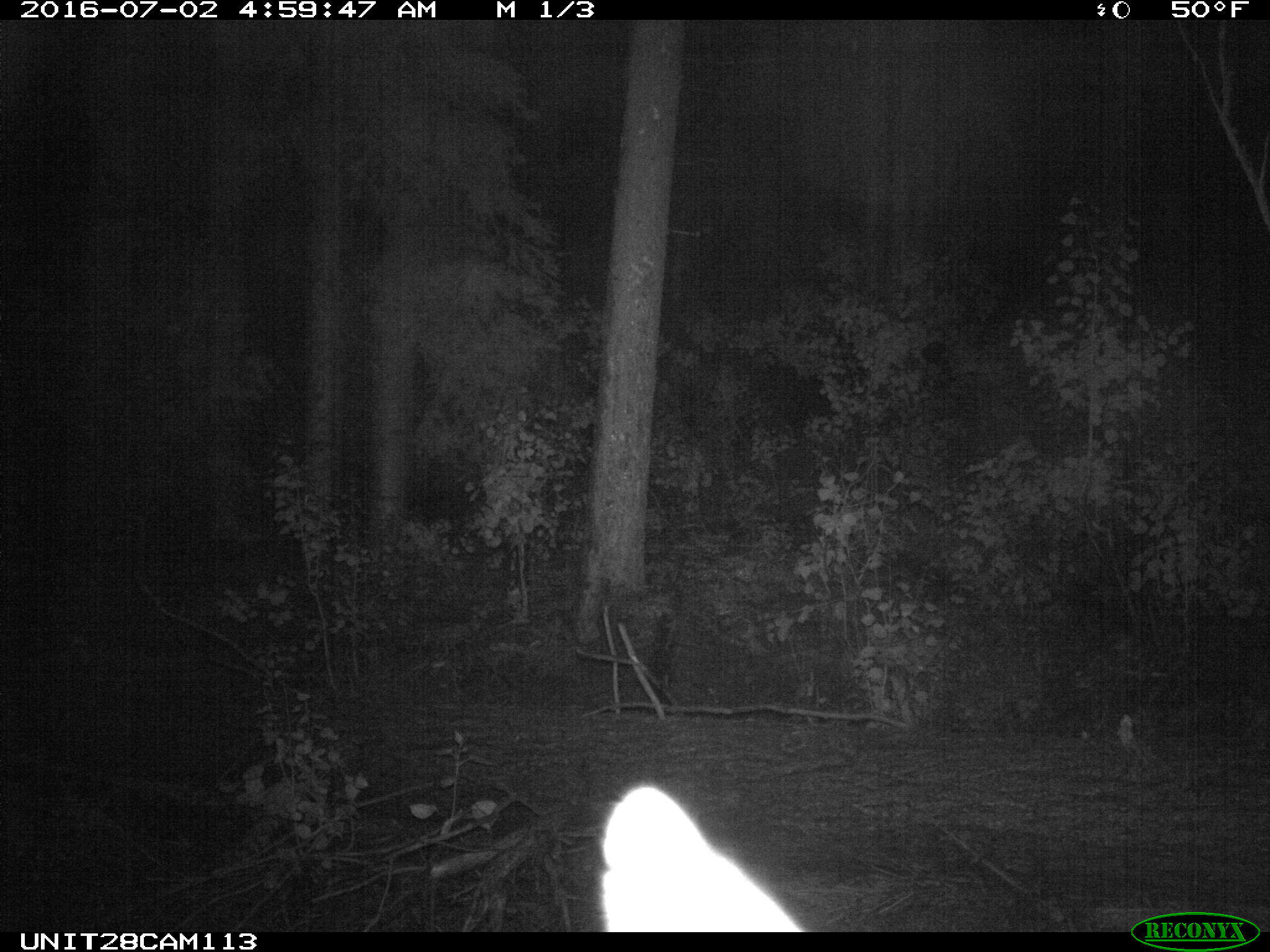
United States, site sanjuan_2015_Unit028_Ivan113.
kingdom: Animalia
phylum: Chordata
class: Mammalia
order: Artiodactyla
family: Cervidae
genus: Odocoileus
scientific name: Odocoileus hemionus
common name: mule deer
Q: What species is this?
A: Odocoileus hemionus (mule deer).